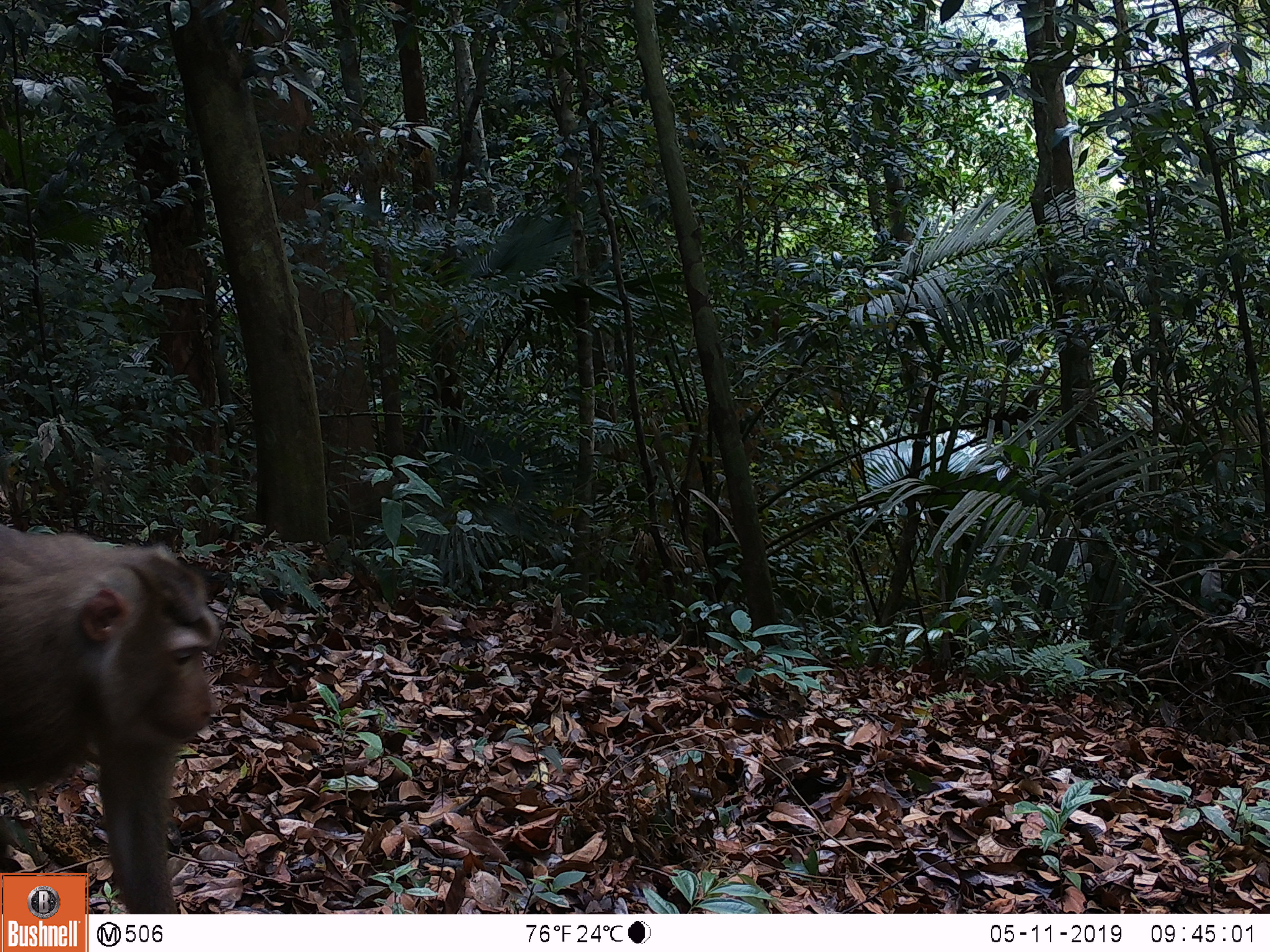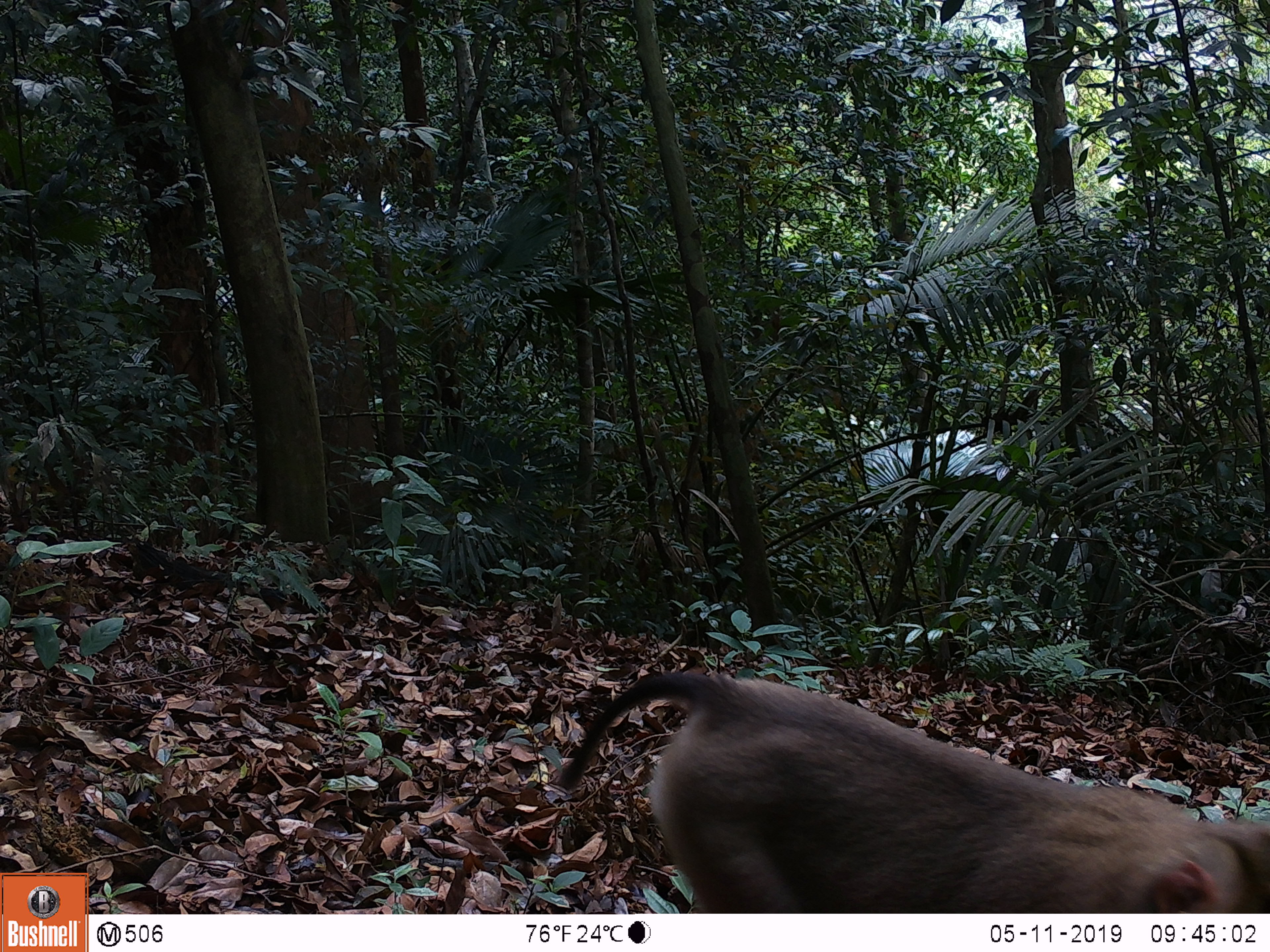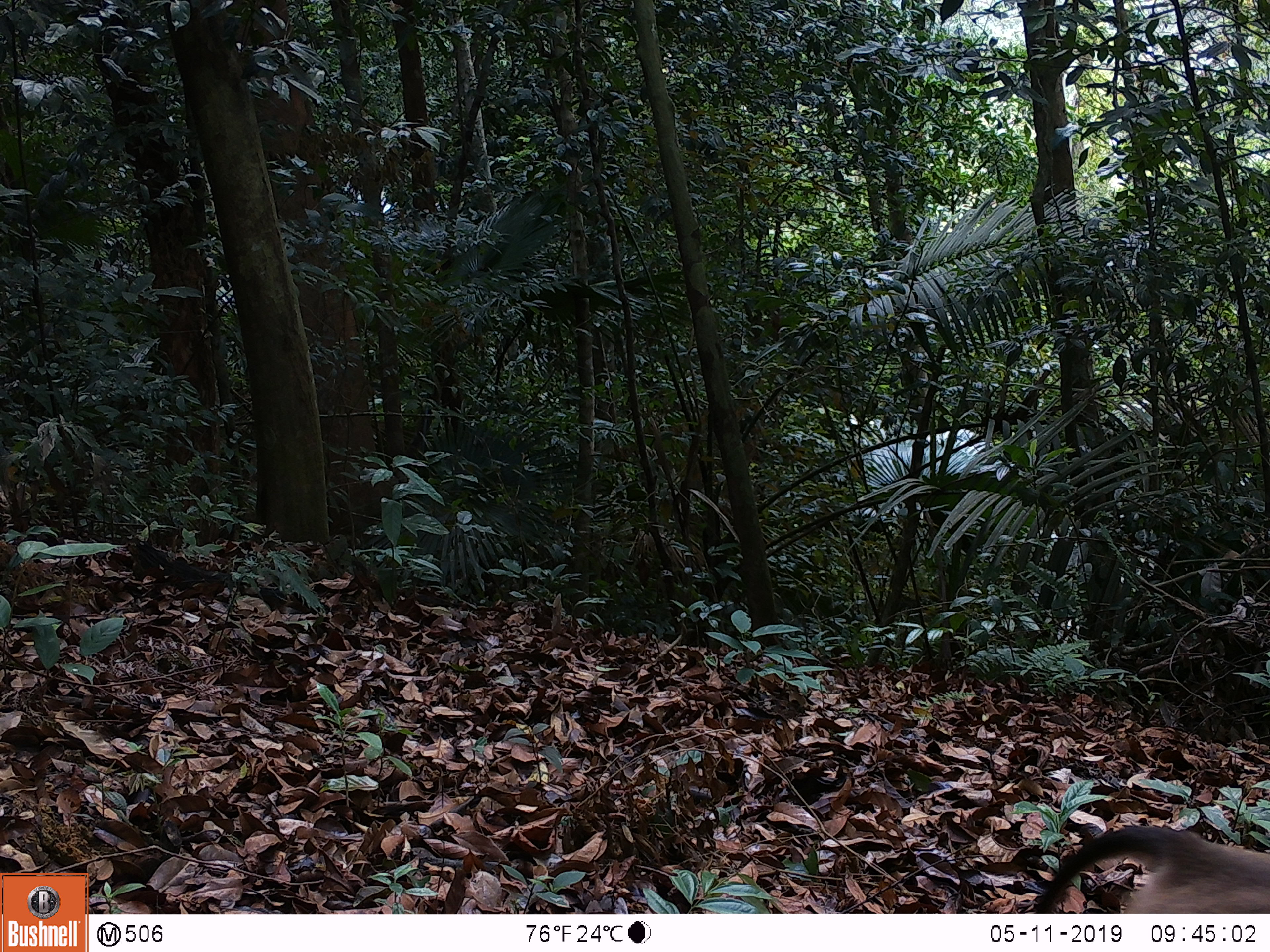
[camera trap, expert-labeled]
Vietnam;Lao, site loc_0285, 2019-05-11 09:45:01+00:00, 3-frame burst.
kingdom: Animalia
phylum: Chordata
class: Mammalia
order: Primates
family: Cercopithecidae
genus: Macaca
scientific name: Macaca nemestrina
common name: pig-tailed macaque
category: pig tailed macaque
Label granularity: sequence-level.